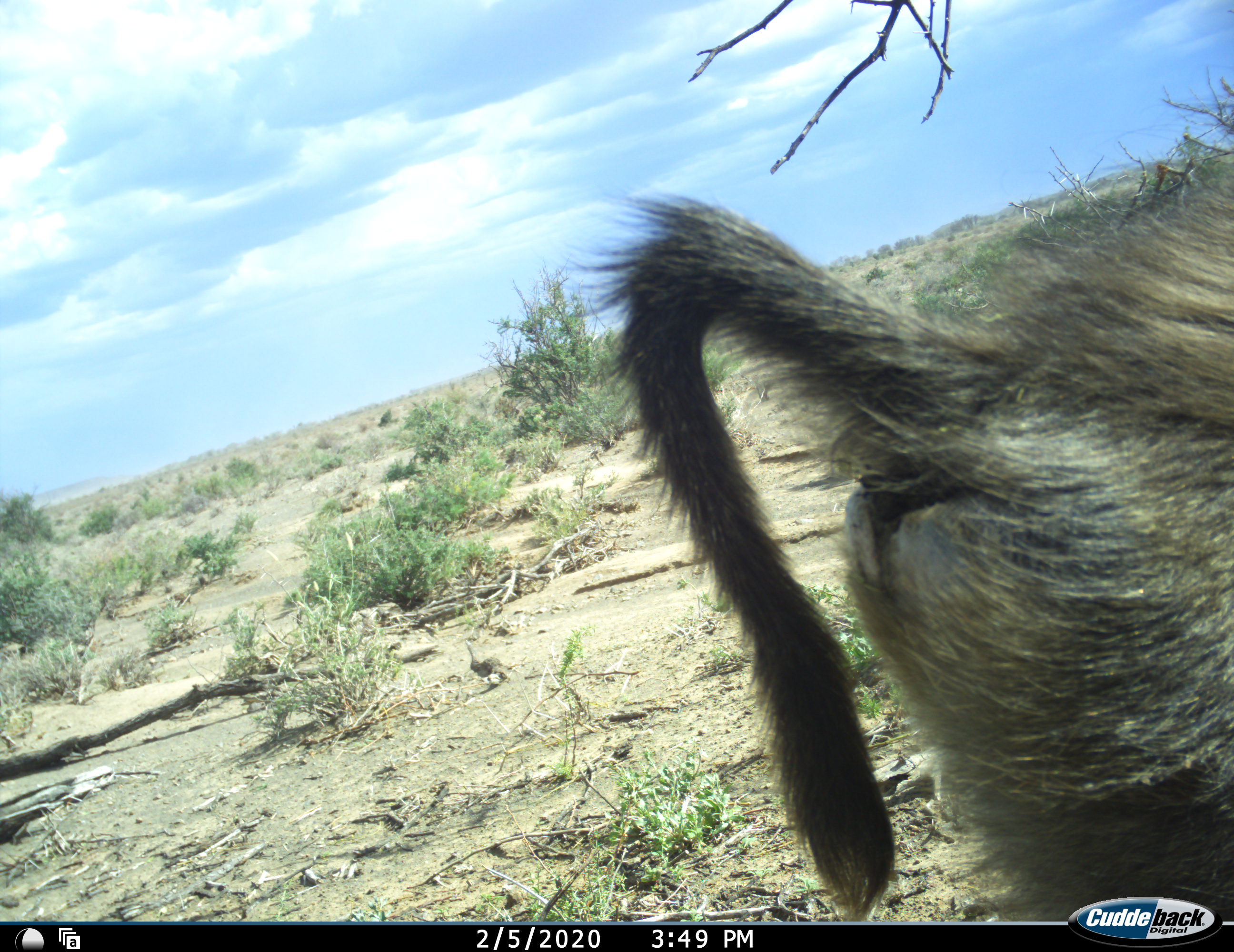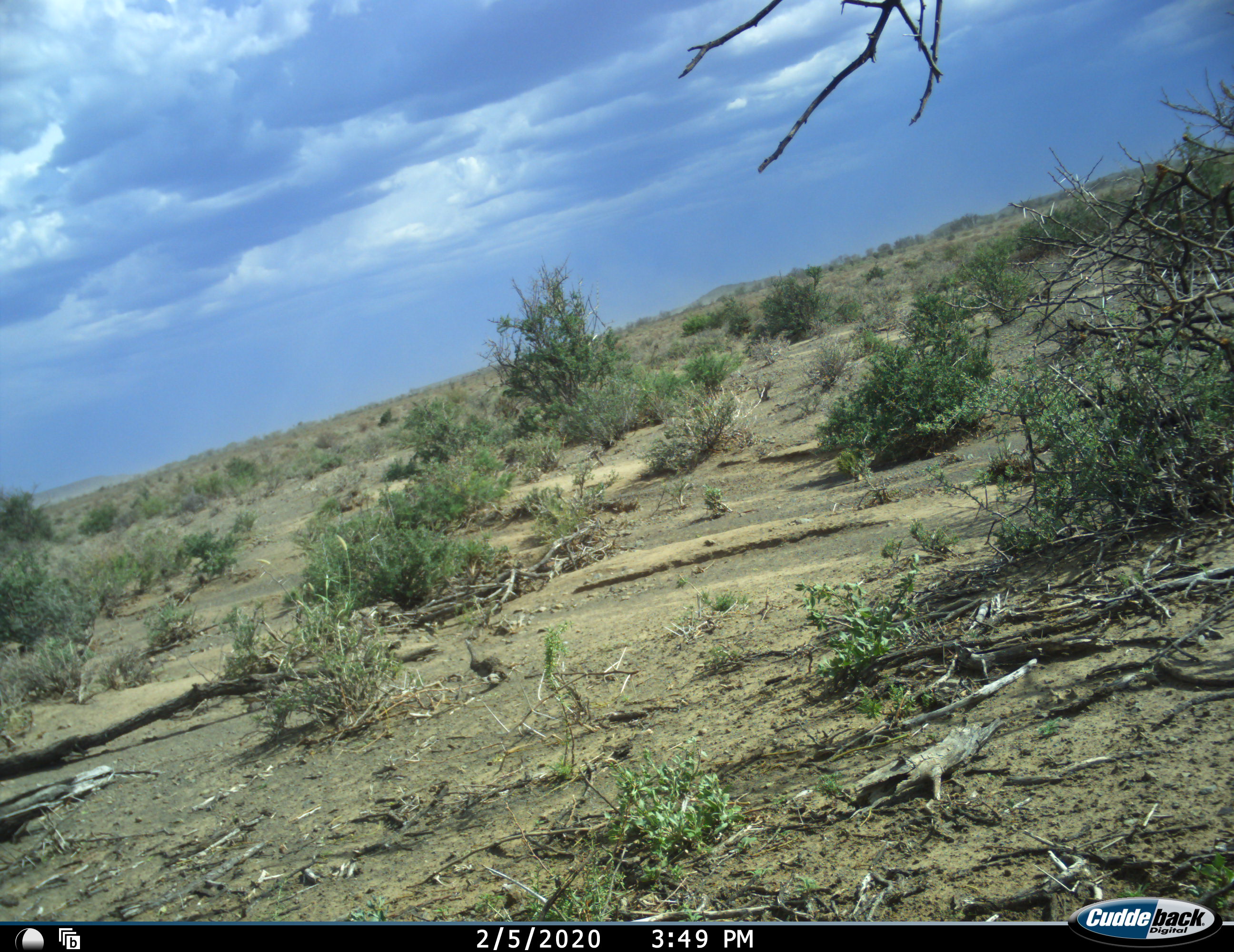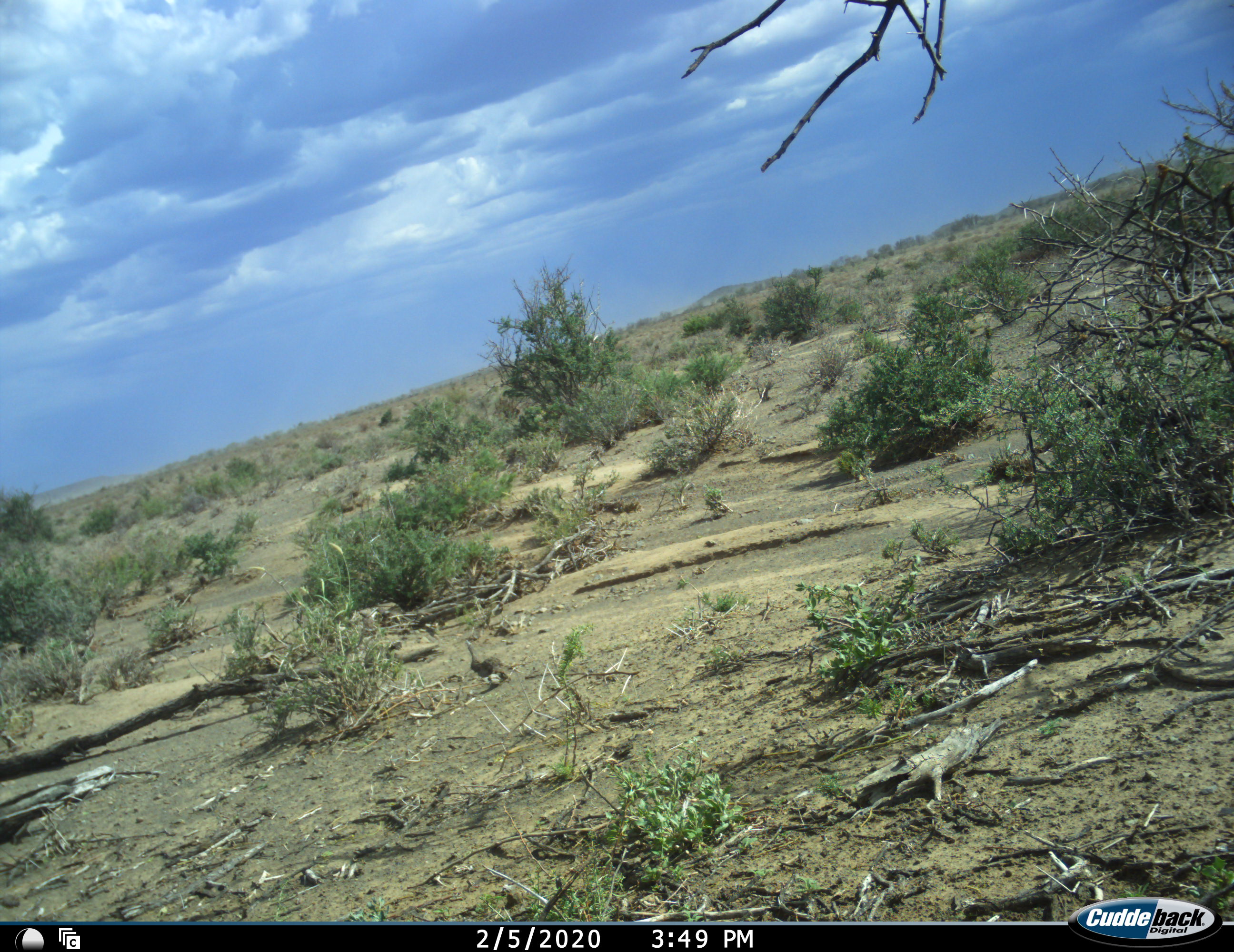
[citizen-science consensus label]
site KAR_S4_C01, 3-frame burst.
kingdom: Animalia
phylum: Chordata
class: Mammalia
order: Primates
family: Cercopithecidae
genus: Papio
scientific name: Papio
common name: baboon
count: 1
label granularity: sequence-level